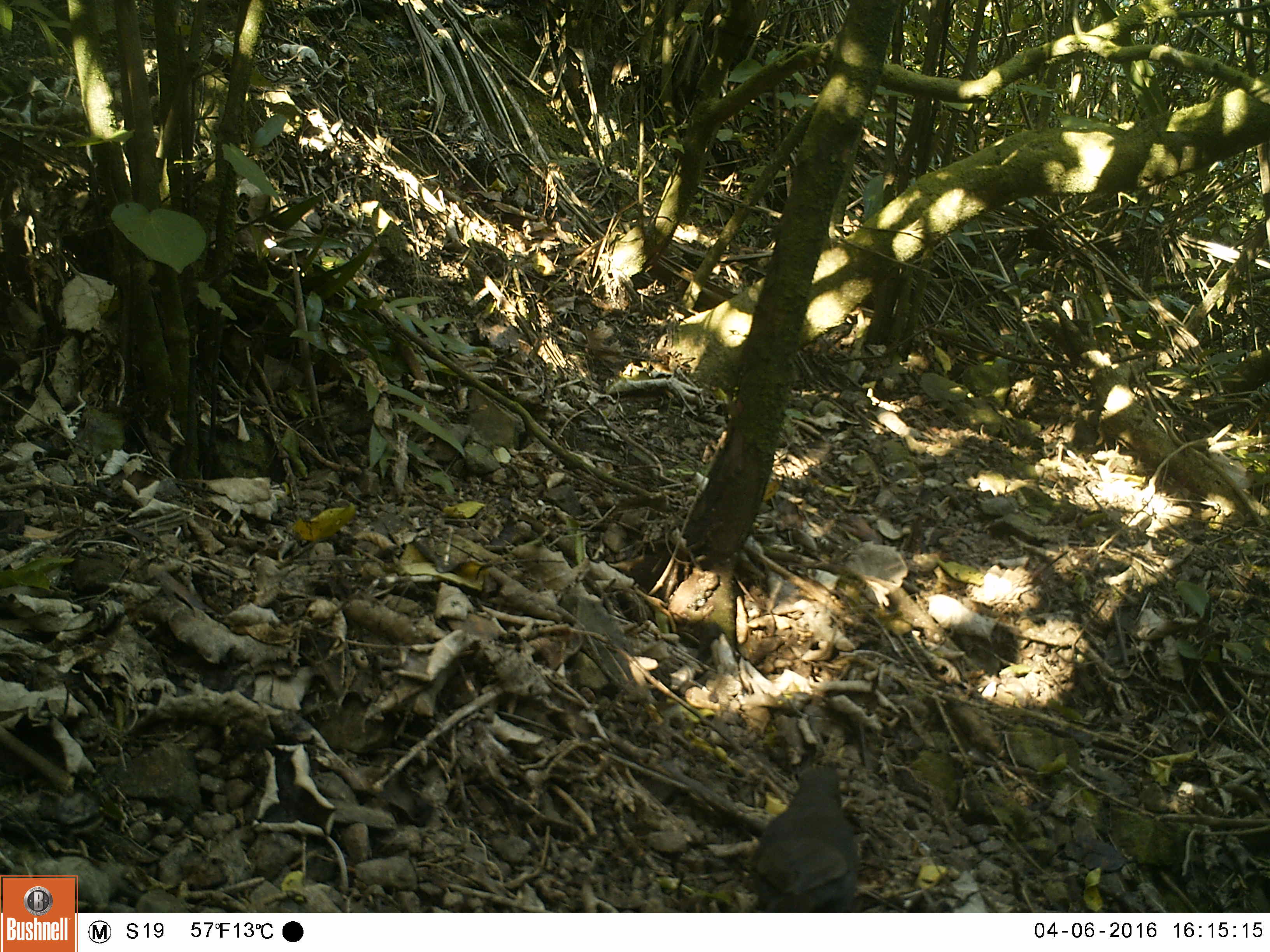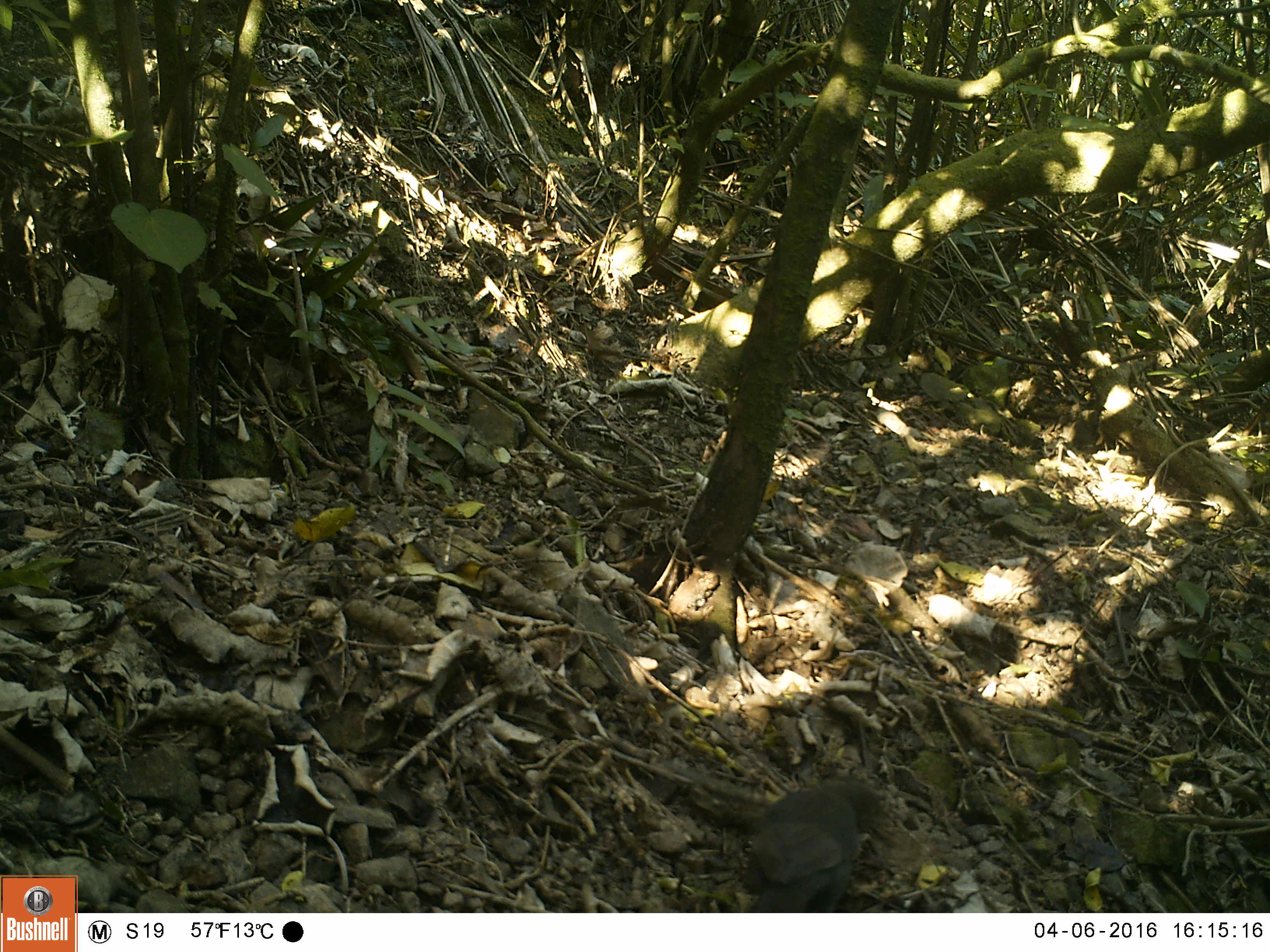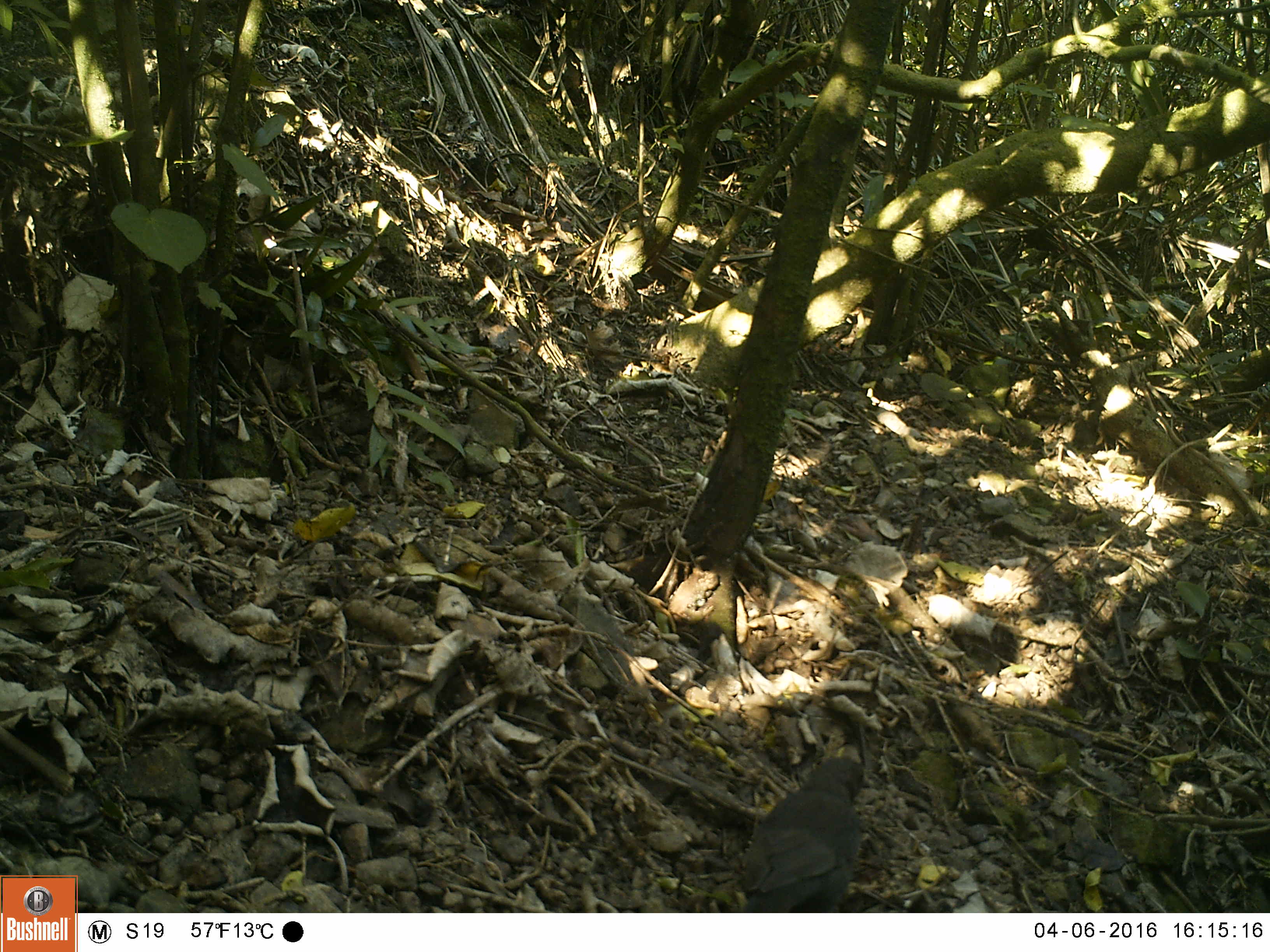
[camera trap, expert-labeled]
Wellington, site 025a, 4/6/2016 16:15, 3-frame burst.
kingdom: Animalia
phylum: Chordata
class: Aves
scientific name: Aves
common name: bird